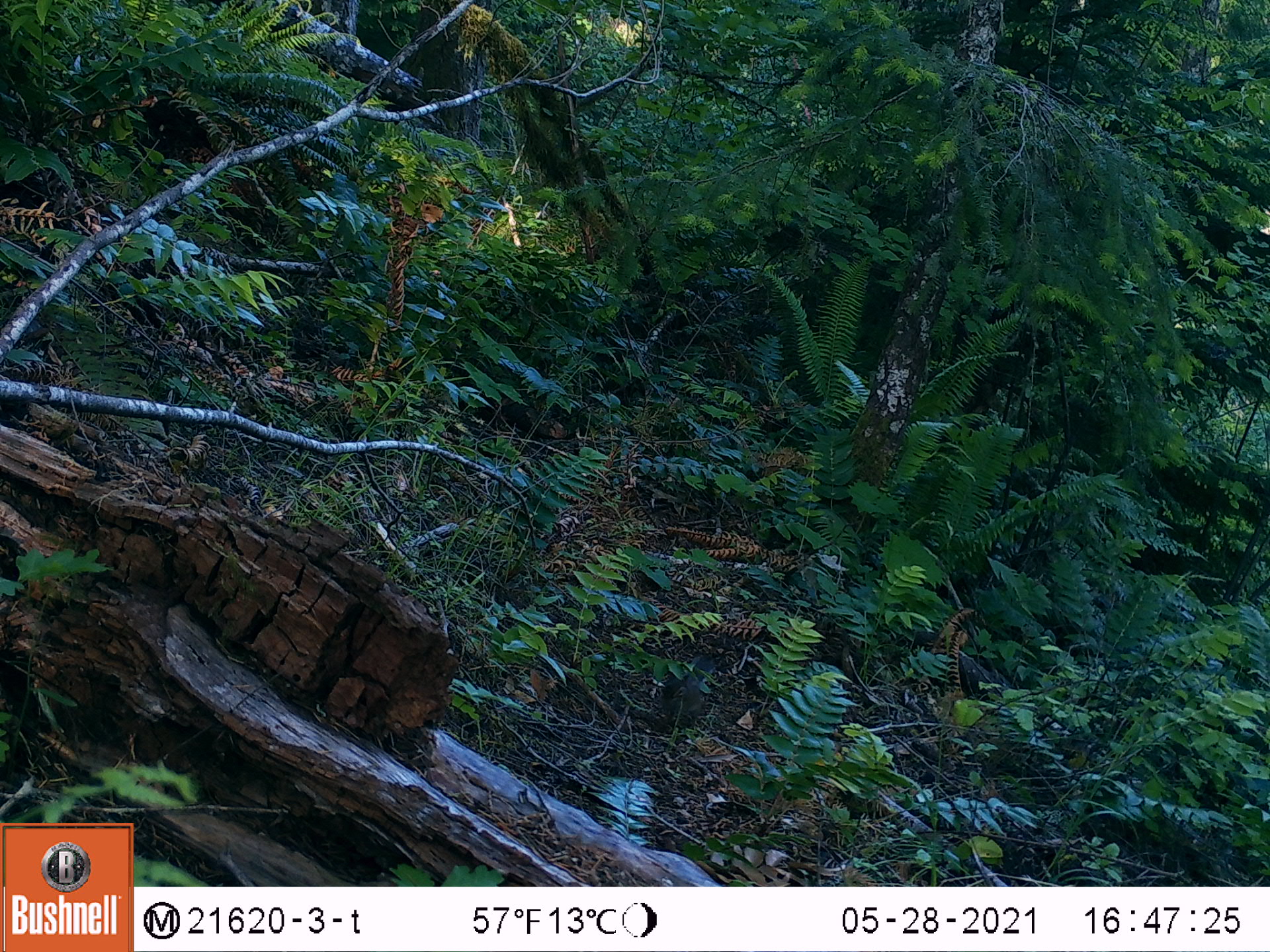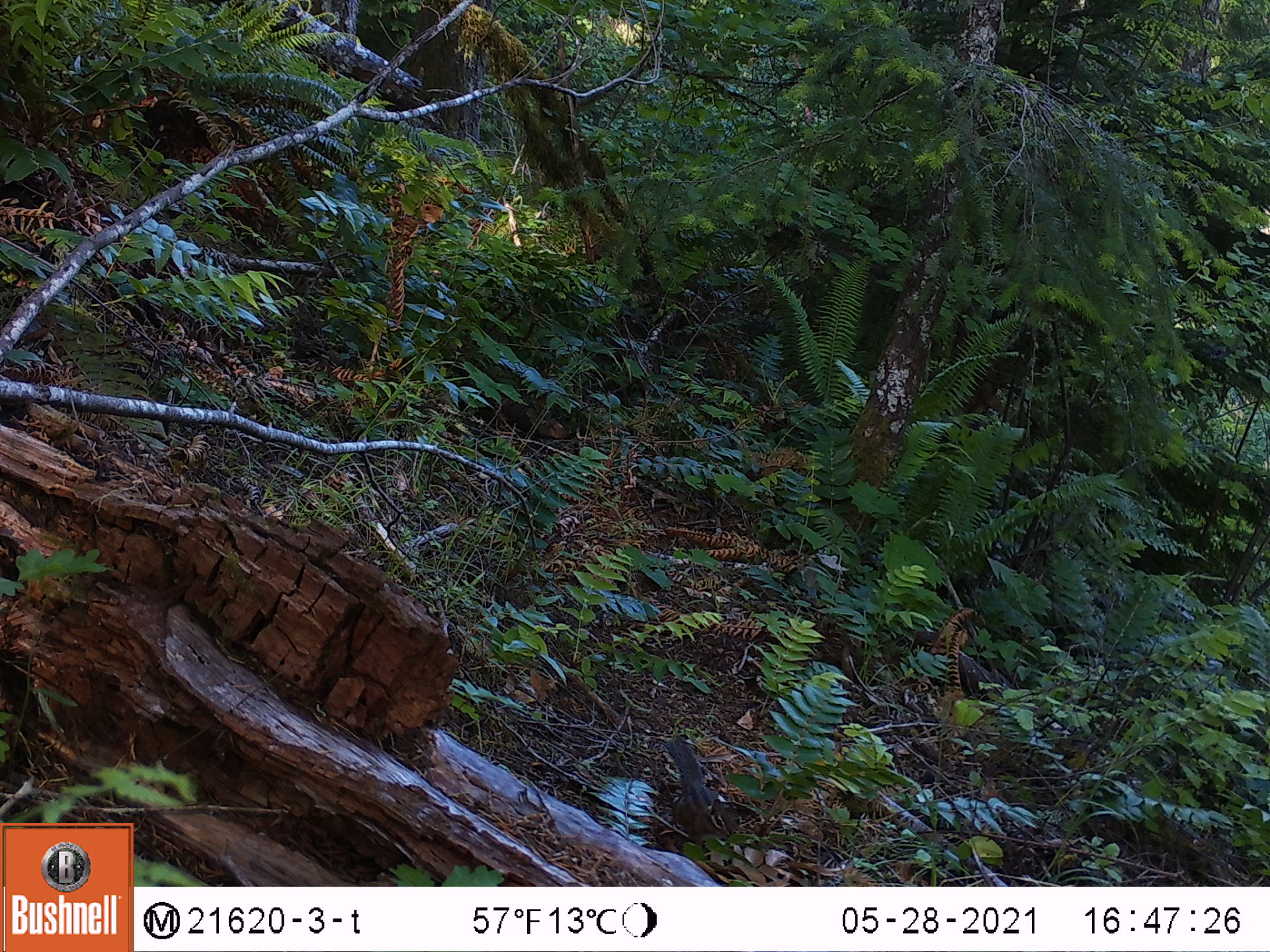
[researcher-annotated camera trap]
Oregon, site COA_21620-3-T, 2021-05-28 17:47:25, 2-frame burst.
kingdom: Animalia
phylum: Chordata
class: Mammalia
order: Rodentia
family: Sciuridae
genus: Neotamias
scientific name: Neotamias townsendii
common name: townsend's chipmunk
Townsend's chipmunk (Neotamias townsendii).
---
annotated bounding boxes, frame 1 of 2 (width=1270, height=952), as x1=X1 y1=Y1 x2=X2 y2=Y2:
townsend's chipmunk: x1=625 y1=615 x2=761 y2=763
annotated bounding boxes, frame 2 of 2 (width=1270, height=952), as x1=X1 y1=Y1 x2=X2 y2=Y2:
townsend's chipmunk: x1=633 y1=720 x2=783 y2=876